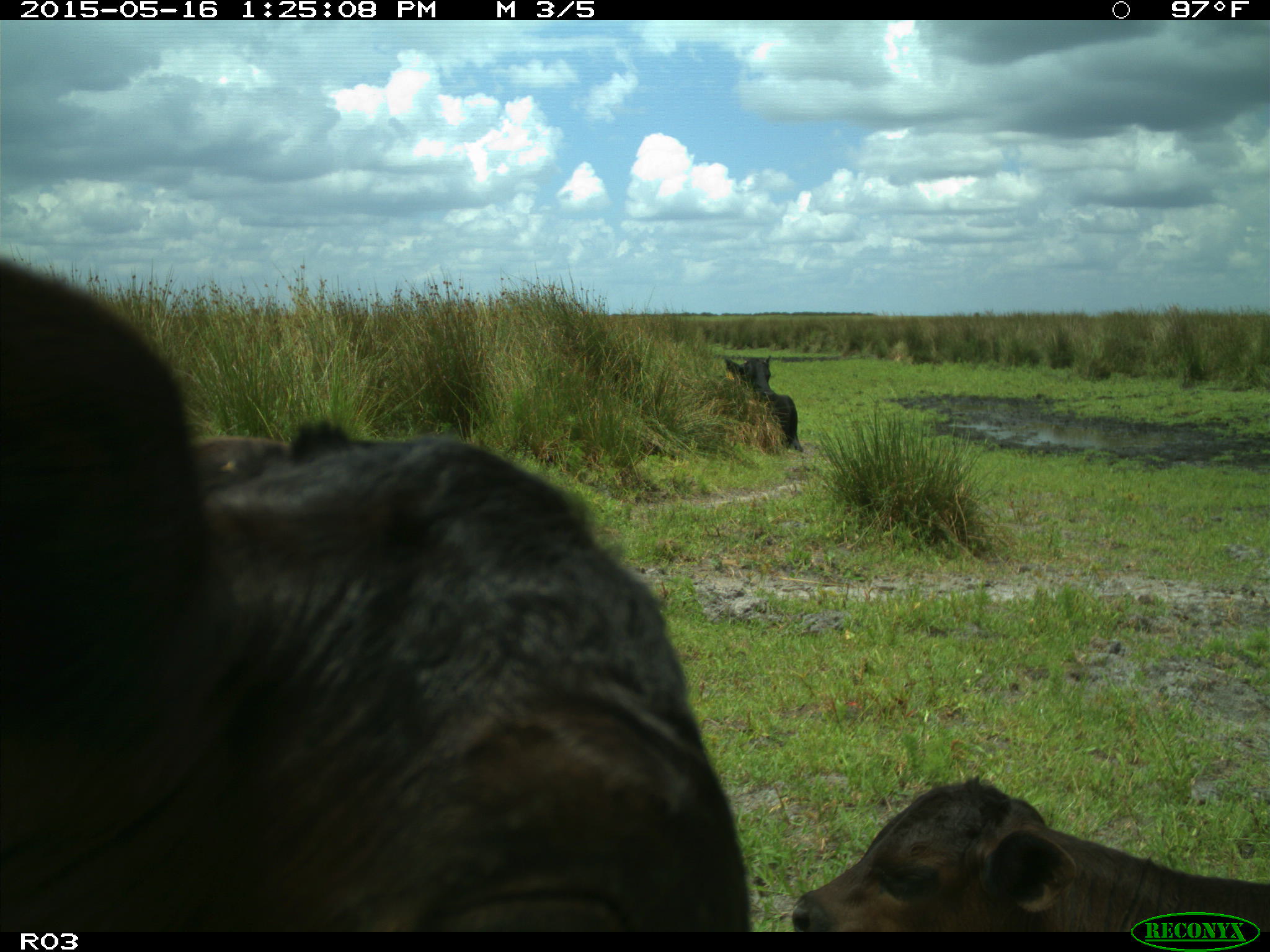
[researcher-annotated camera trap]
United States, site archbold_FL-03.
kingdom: Animalia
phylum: Chordata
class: Mammalia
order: Artiodactyla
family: Bovidae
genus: Bos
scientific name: Bos taurus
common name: domestic cow